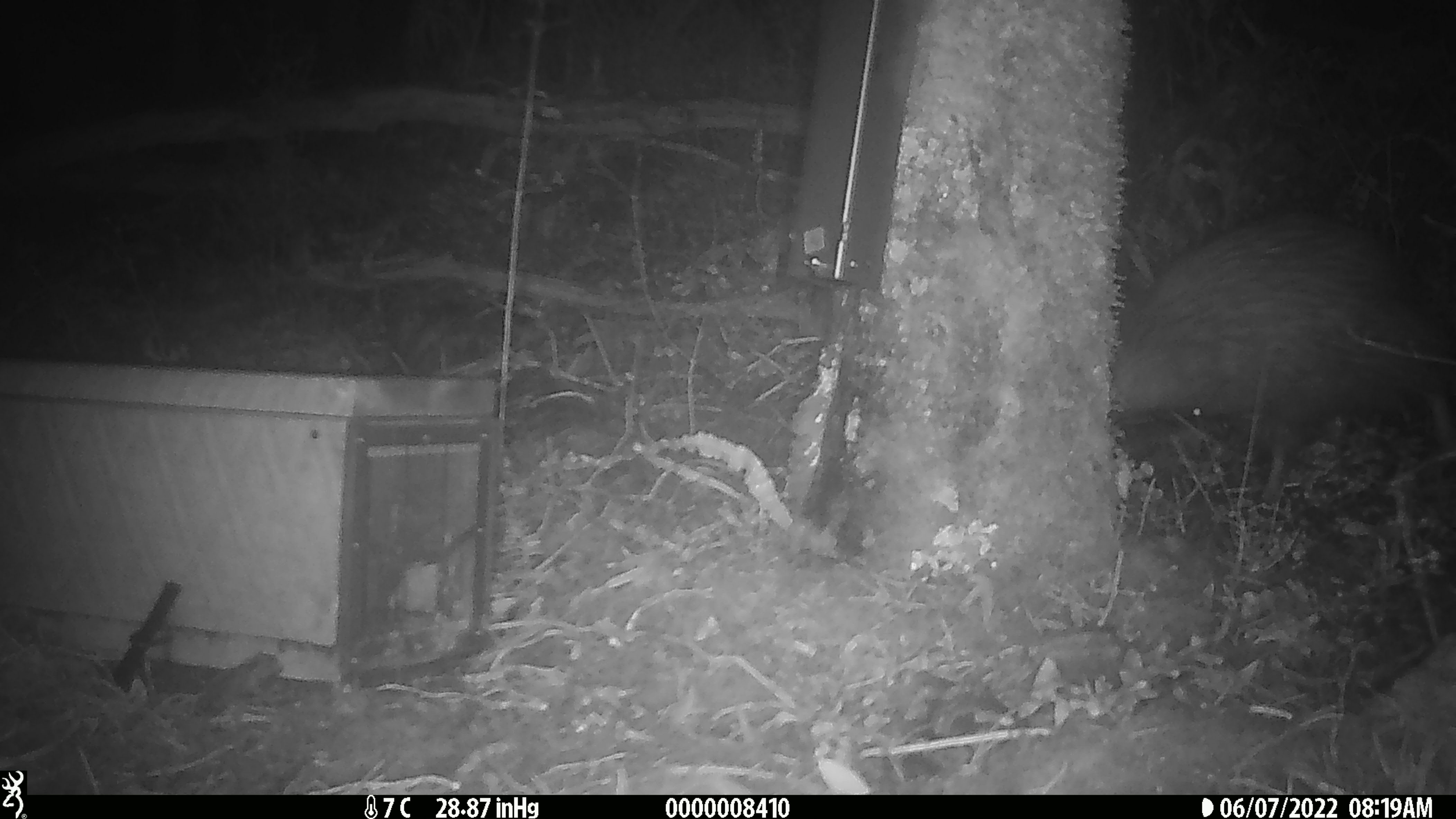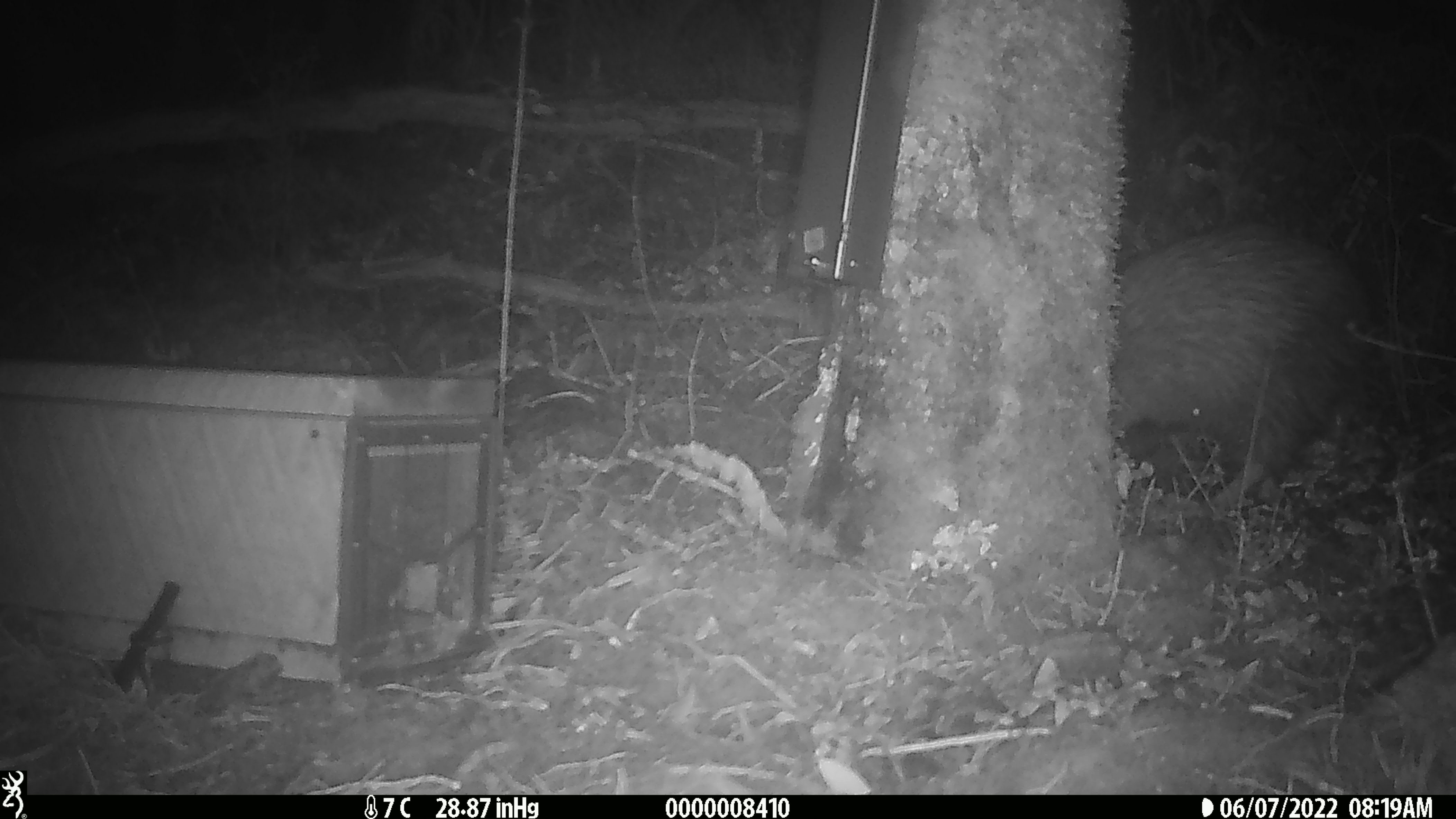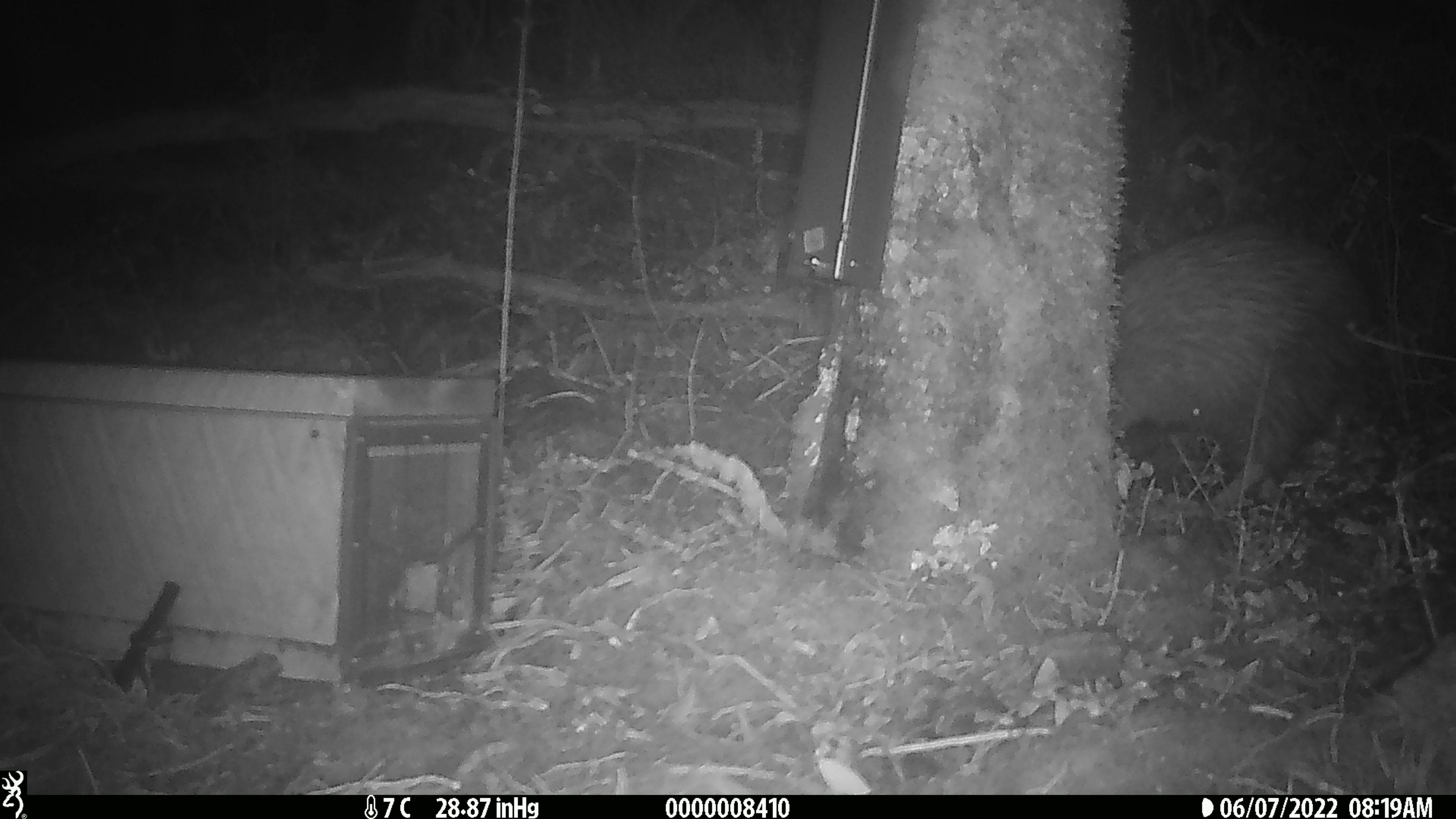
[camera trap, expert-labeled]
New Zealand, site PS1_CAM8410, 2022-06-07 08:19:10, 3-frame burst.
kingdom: Animalia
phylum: Chordata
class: Aves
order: Apterygiformes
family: Apterygidae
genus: Apteryx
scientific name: Apteryx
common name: kiwi